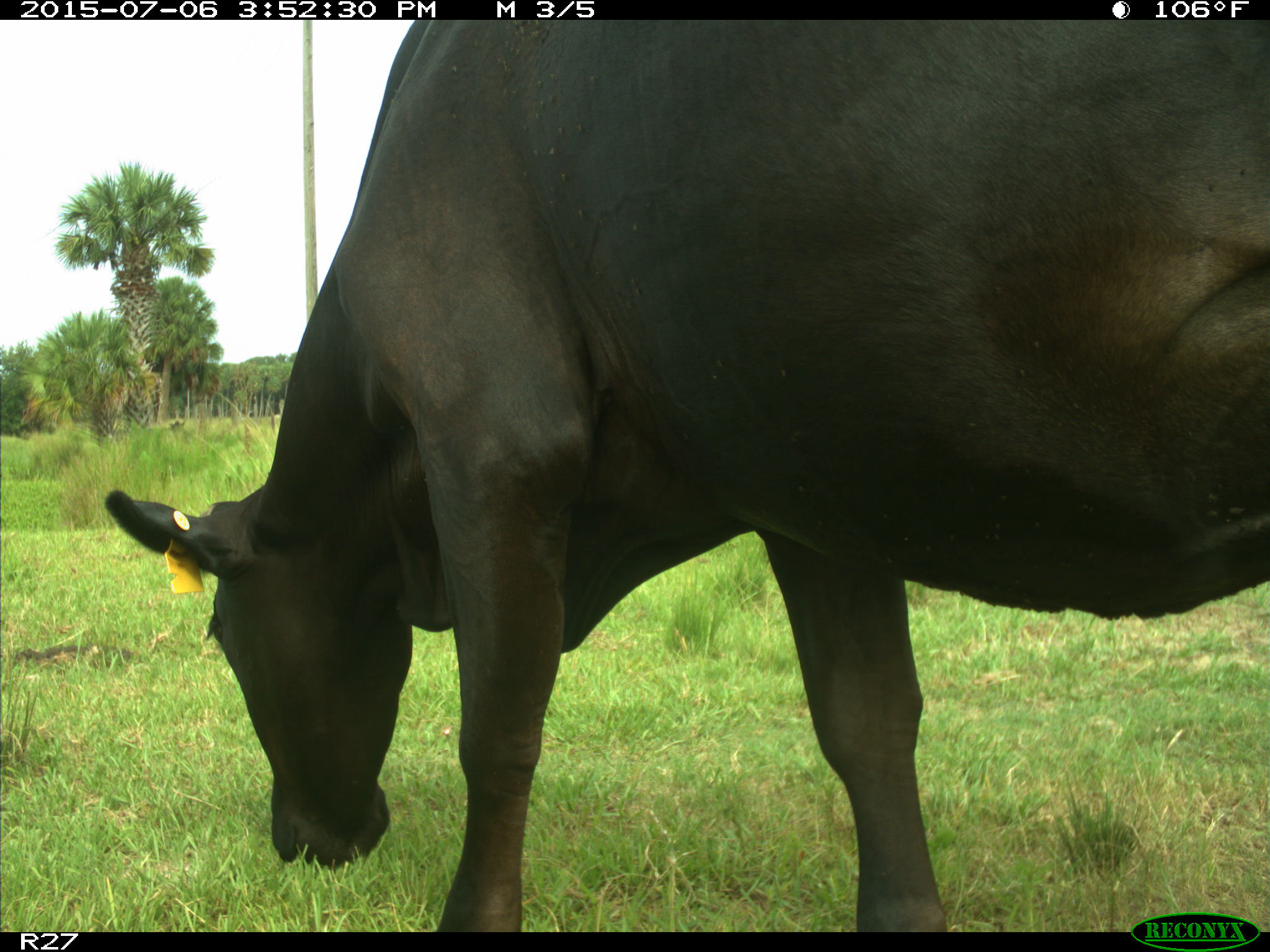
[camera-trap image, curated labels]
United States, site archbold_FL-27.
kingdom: Animalia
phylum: Chordata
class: Mammalia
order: Artiodactyla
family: Bovidae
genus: Bos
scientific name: Bos taurus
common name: domestic cow